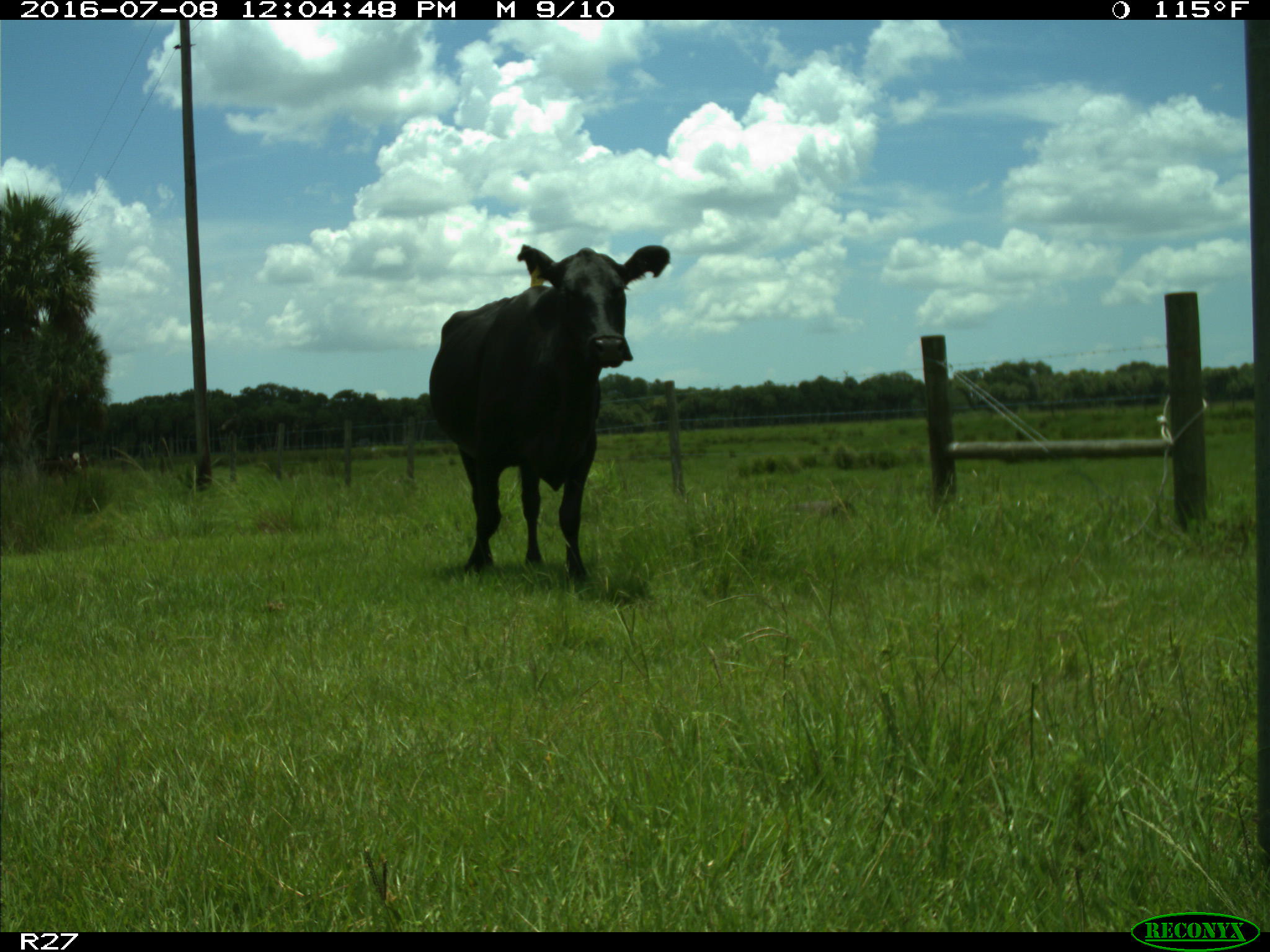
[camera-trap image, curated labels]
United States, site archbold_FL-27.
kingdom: Animalia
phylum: Chordata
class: Mammalia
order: Artiodactyla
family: Bovidae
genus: Bos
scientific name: Bos taurus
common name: domestic cow